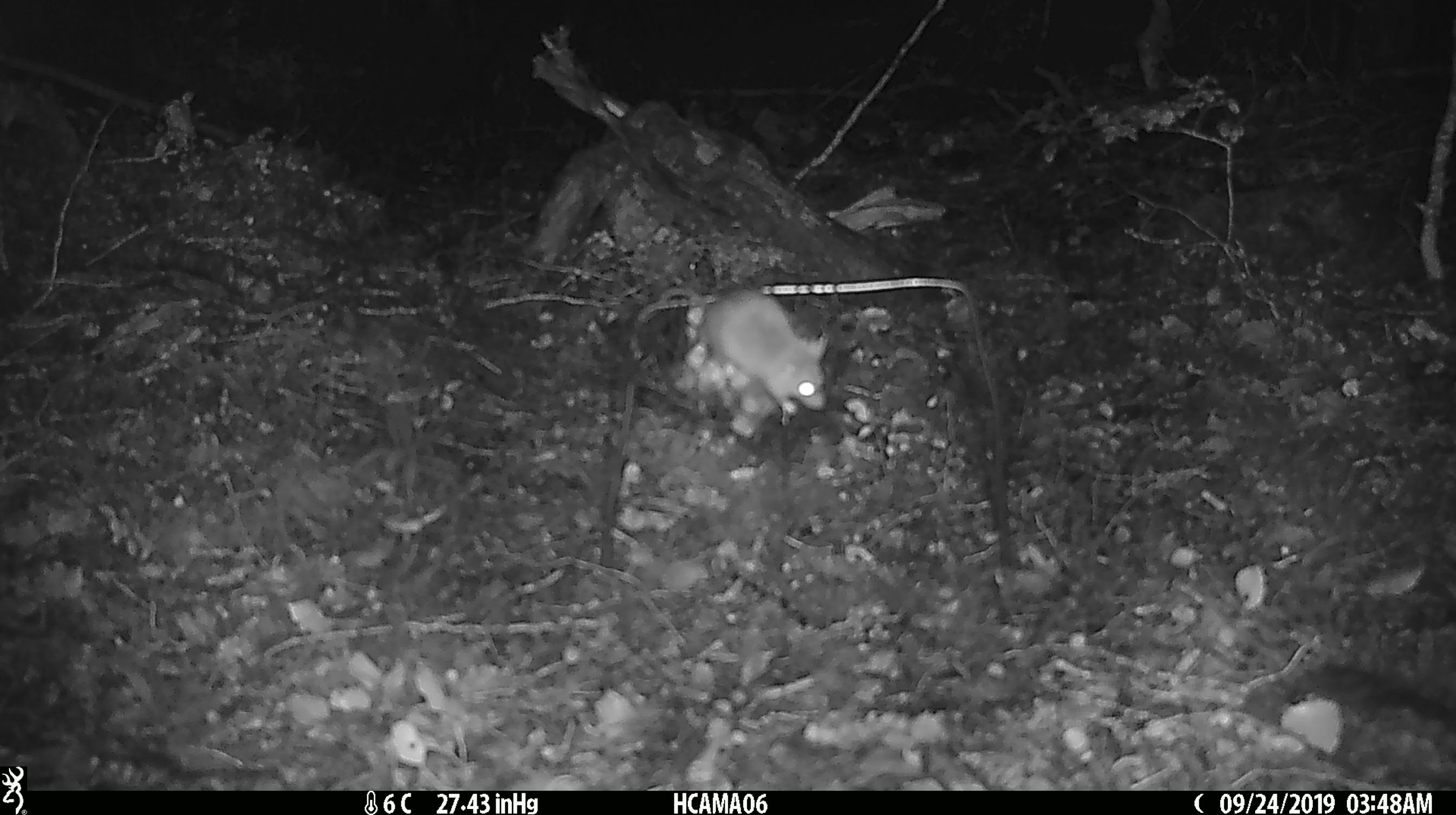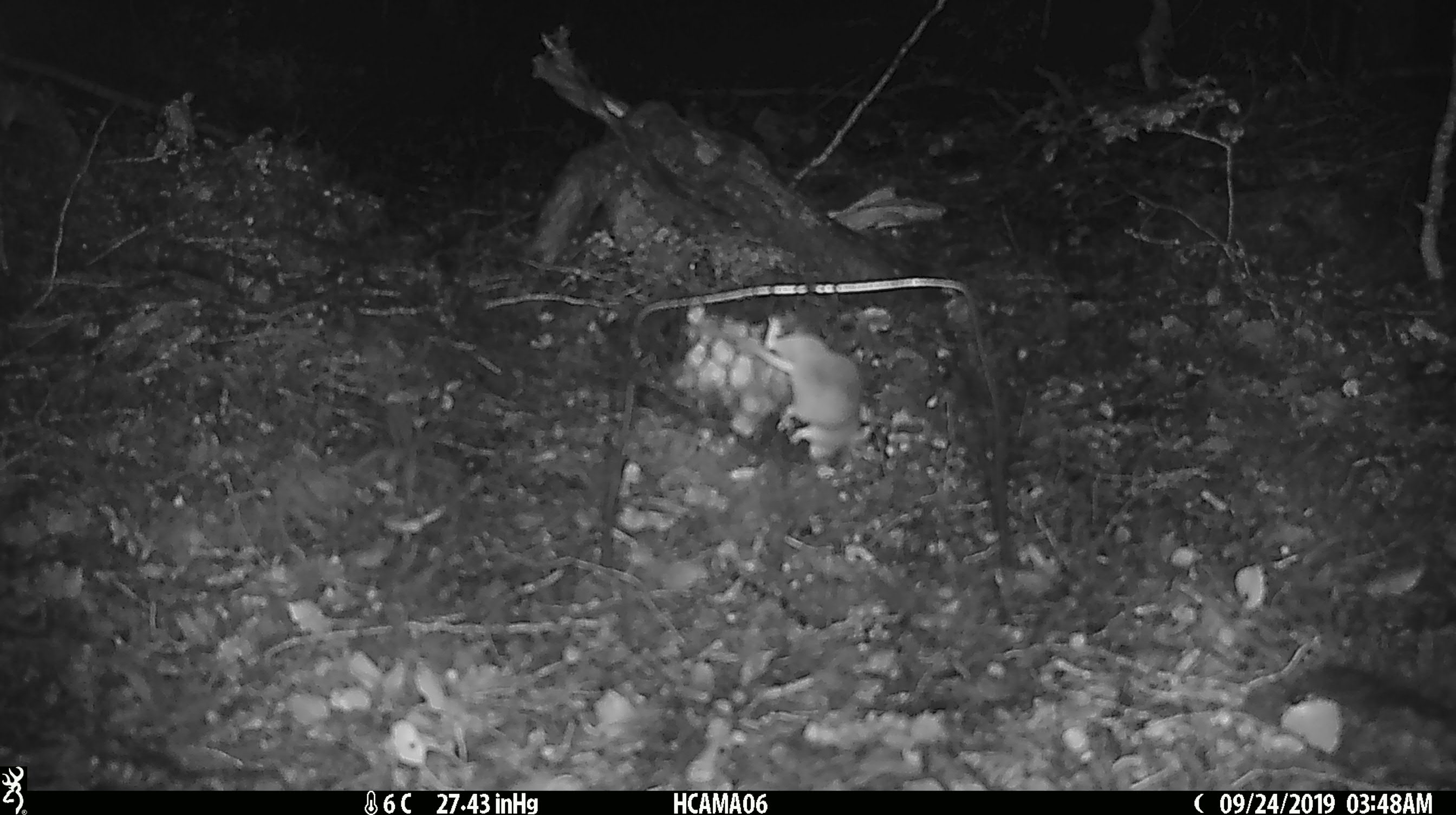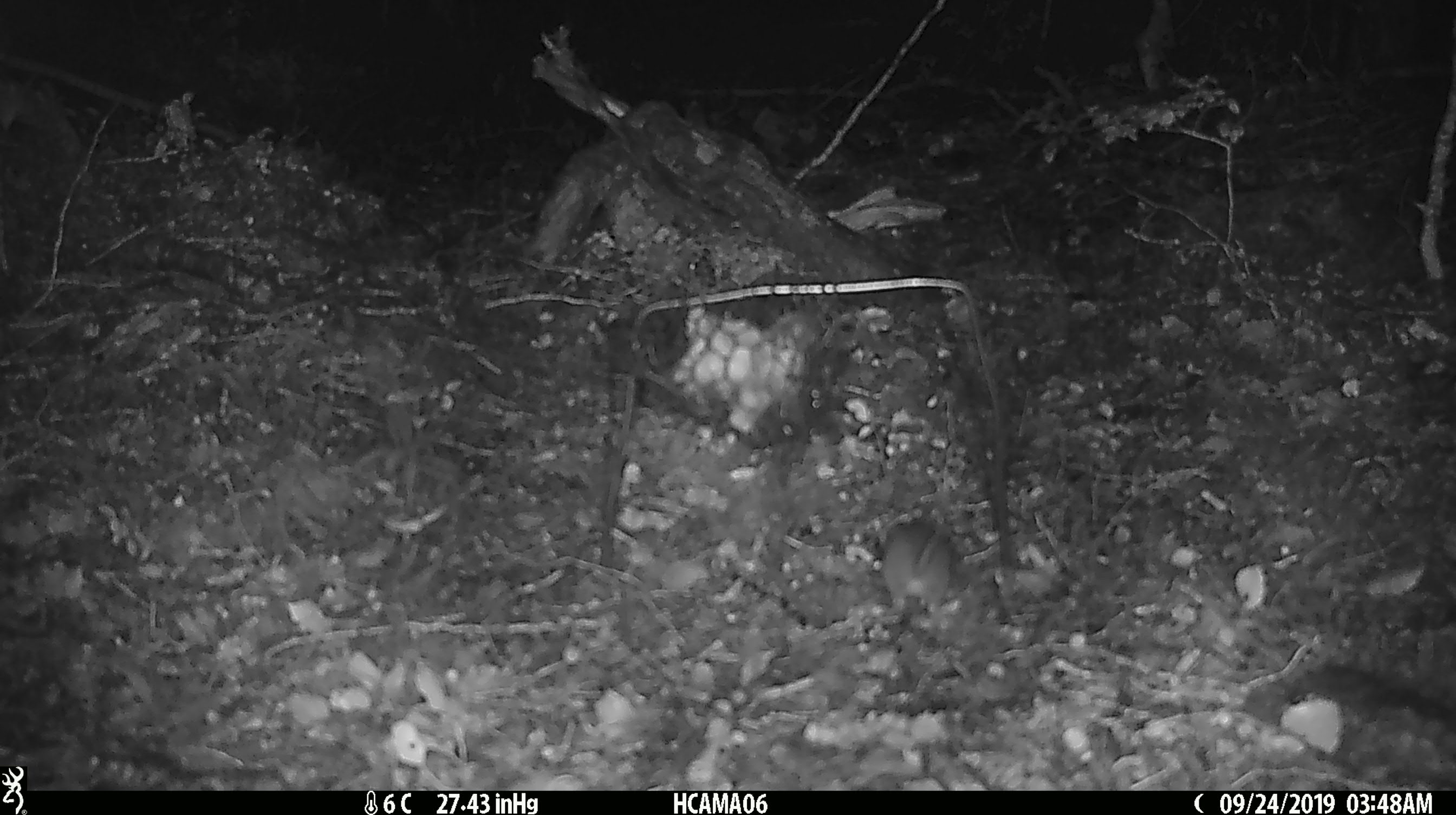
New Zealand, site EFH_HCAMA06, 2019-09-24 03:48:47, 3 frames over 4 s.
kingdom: Animalia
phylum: Chordata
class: Mammalia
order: Rodentia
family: Muridae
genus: Mus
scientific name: Mus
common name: mouse